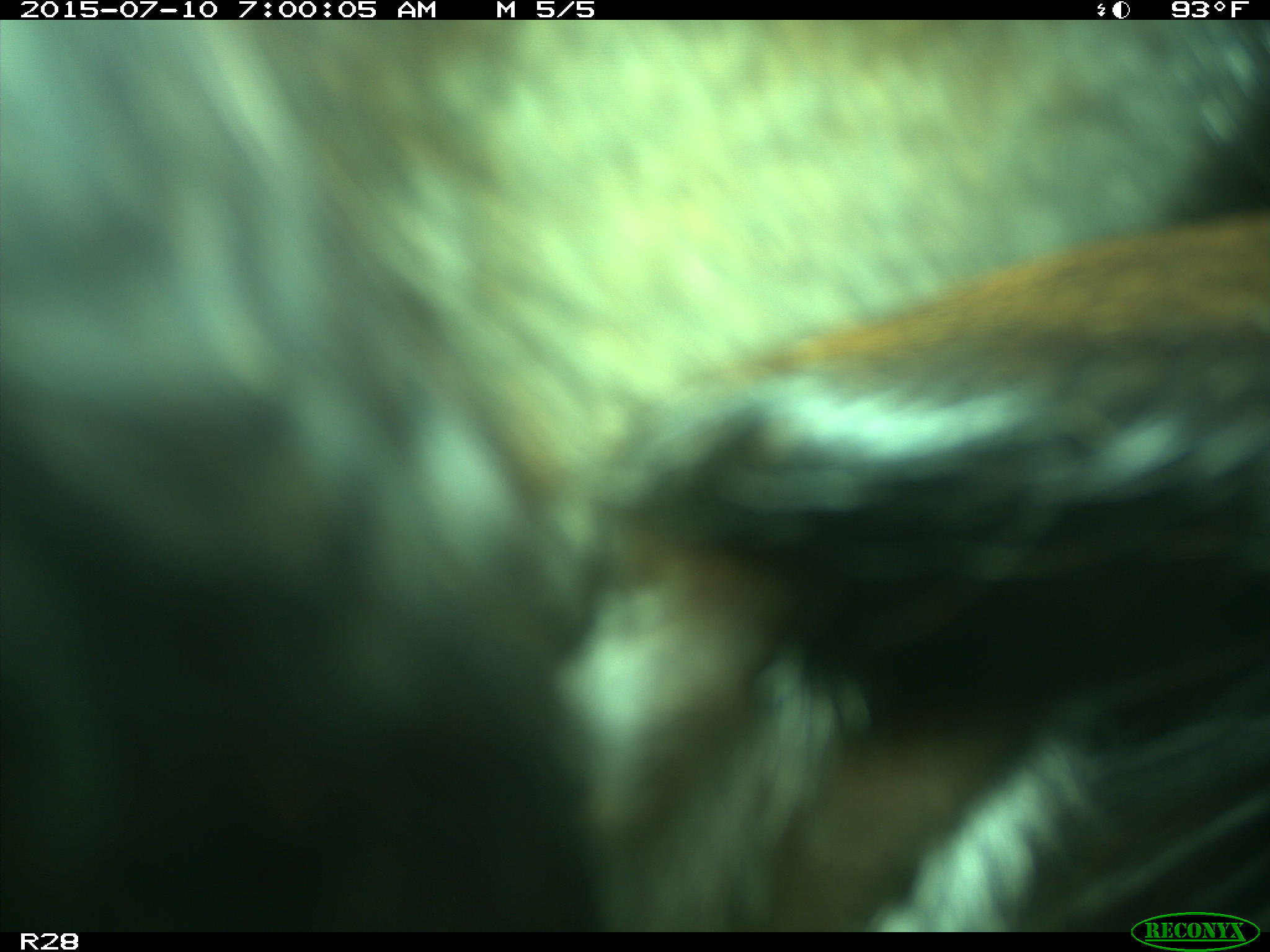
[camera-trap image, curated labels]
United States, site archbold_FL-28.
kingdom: Animalia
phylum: Chordata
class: Mammalia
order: Artiodactyla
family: Bovidae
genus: Bos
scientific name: Bos taurus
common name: domestic cow